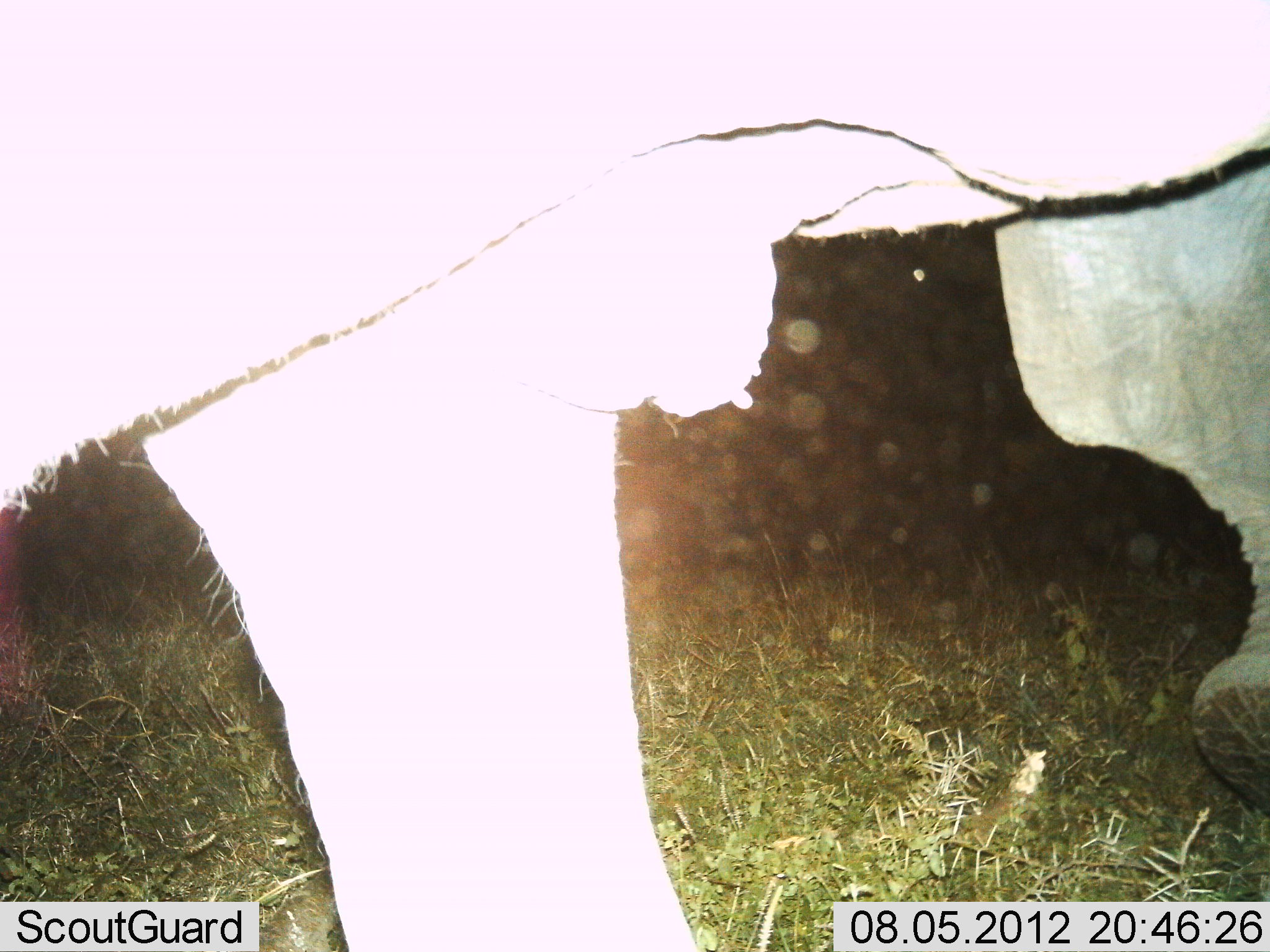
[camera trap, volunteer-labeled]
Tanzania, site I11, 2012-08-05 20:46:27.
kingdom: Animalia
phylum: Chordata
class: Mammalia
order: Proboscidea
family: Elephantidae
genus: Loxodonta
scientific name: Loxodonta africana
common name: african bush elephant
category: elephant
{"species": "elephant (african bush elephant) (Loxodonta africana)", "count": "1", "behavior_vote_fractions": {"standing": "0%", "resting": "0%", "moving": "100%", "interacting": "0%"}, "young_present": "0%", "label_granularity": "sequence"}